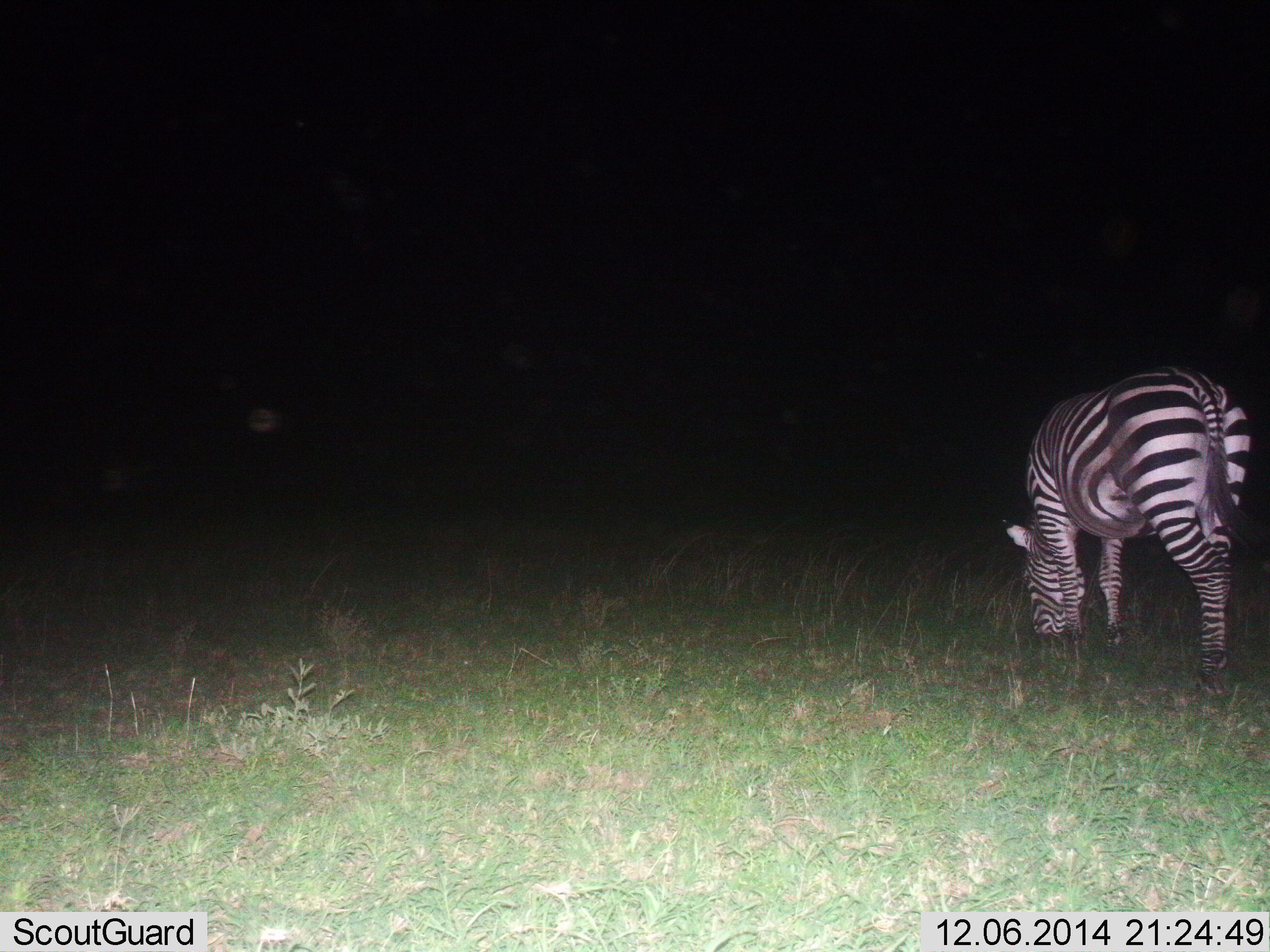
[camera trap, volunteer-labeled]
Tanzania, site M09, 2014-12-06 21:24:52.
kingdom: Animalia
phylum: Chordata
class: Mammalia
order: Perissodactyla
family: Equidae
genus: Equus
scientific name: Equus quagga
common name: plains zebra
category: zebra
Zebra (plains zebra) (Equus quagga), count 1. Behavior (volunteer vote fractions): standing 10%, resting 0%, moving 10%, interacting 0%. Young present (vote fraction): 0%. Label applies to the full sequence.